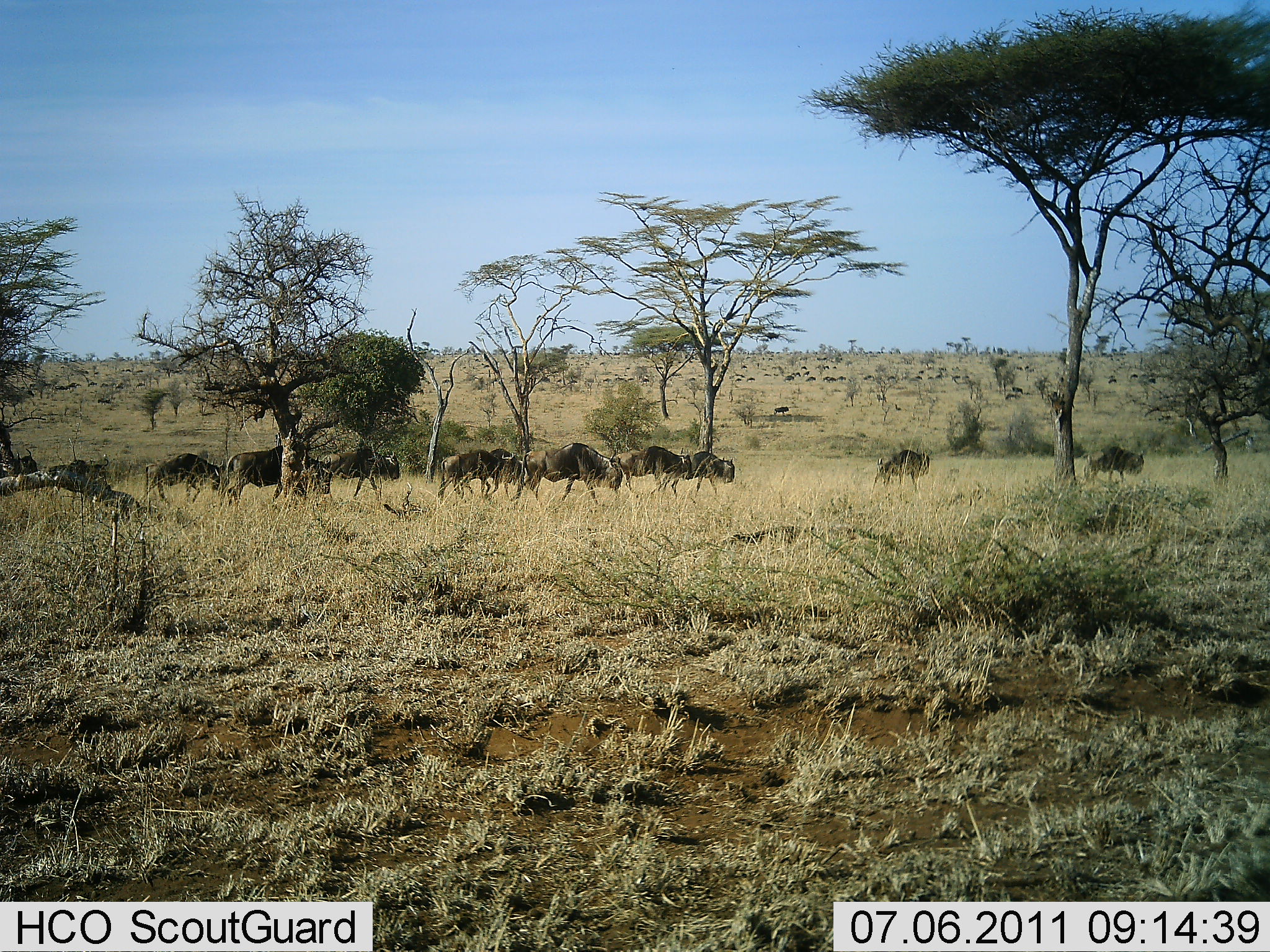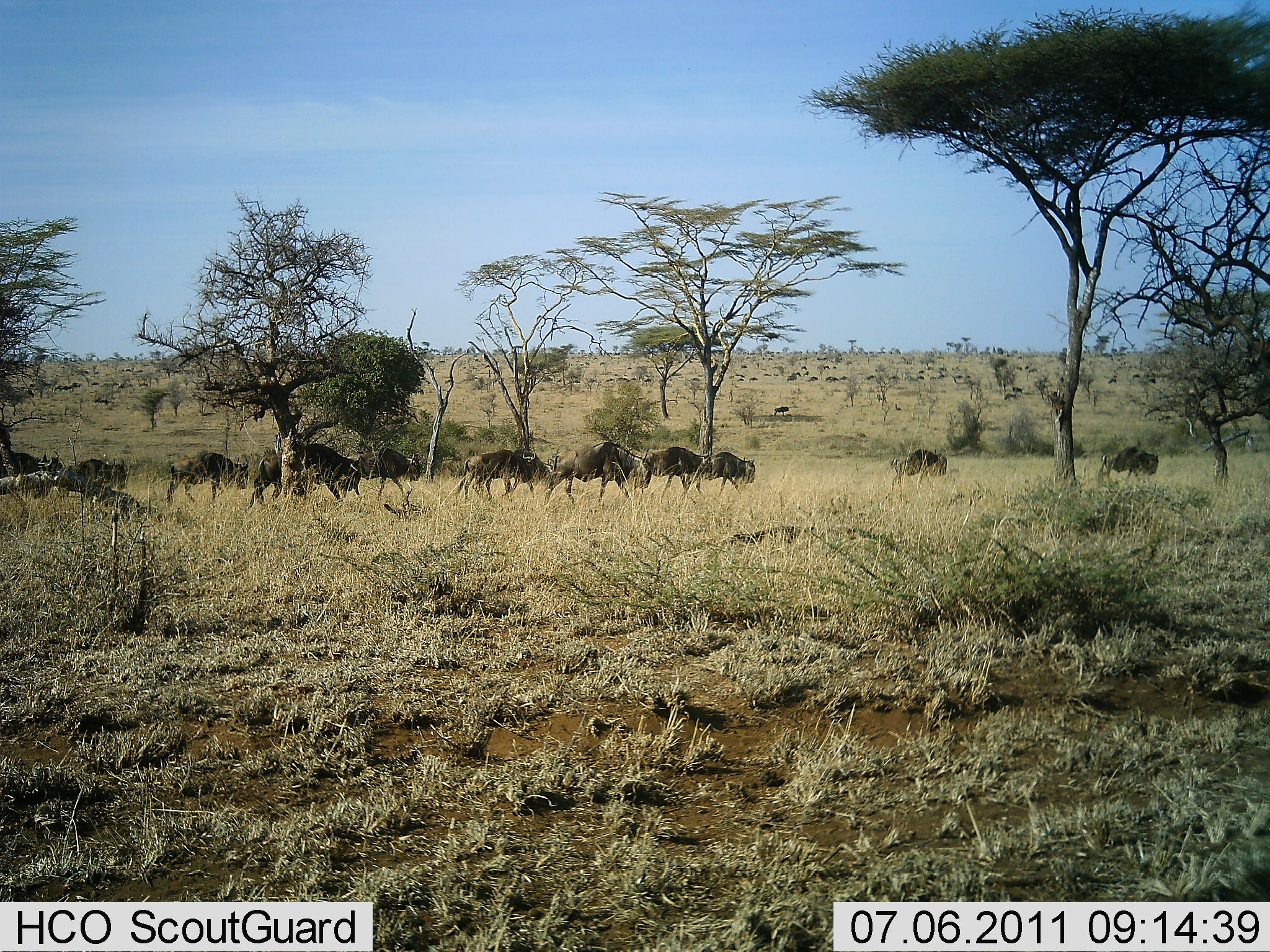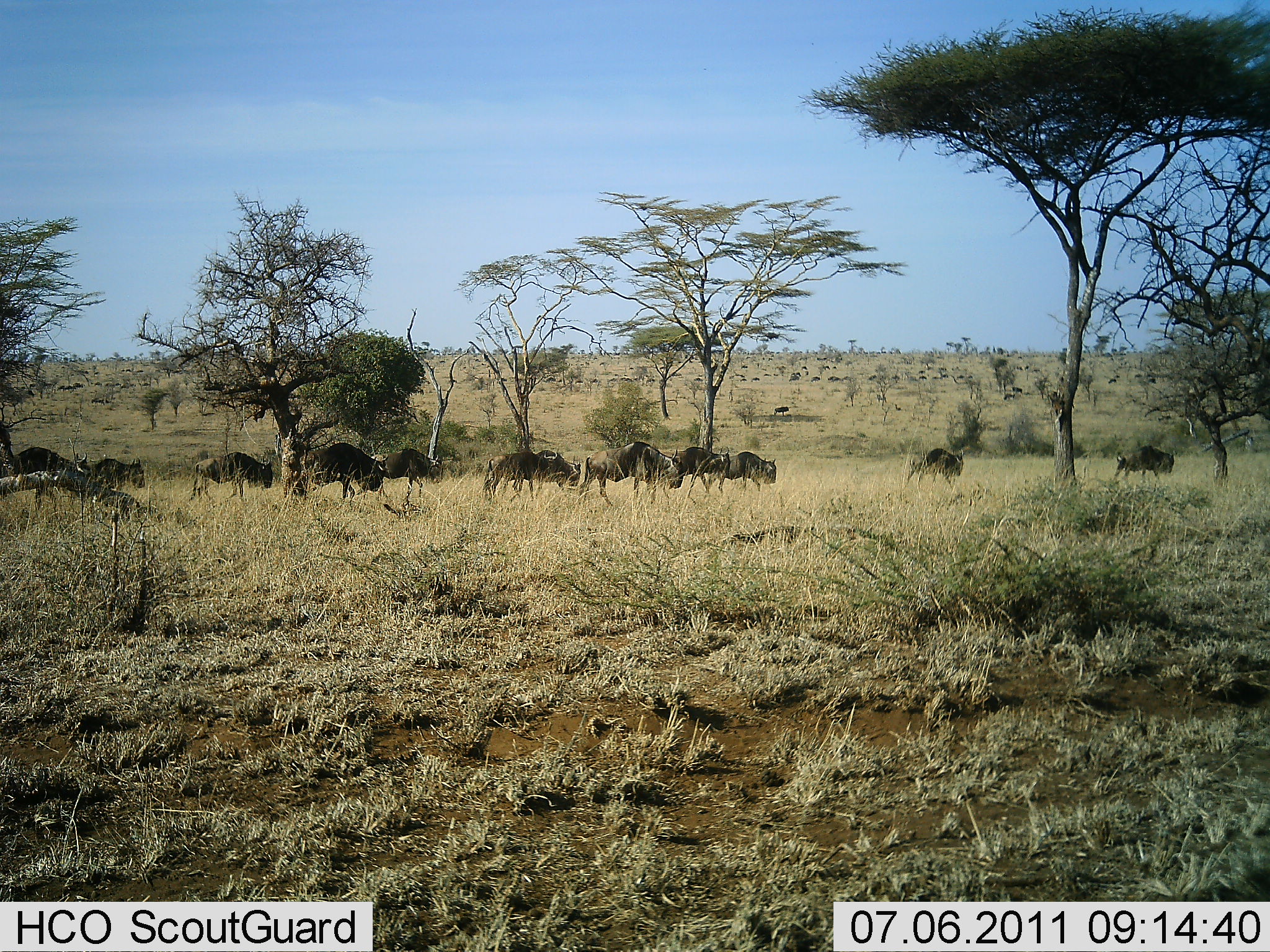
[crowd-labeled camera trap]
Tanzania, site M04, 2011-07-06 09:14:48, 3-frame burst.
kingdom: Animalia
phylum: Chordata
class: Mammalia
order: Artiodactyla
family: Bovidae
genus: Connochaetes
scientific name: Connochaetes taurinus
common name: blue wildebeest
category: wildebeest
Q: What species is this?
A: Wildebeest (blue wildebeest) (Connochaetes taurinus).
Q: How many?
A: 11-50.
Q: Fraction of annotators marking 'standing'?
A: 9%.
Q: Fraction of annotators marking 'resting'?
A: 0%.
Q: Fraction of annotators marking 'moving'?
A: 100%.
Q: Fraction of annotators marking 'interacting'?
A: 0%.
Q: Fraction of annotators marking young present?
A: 9%.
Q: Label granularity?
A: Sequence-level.